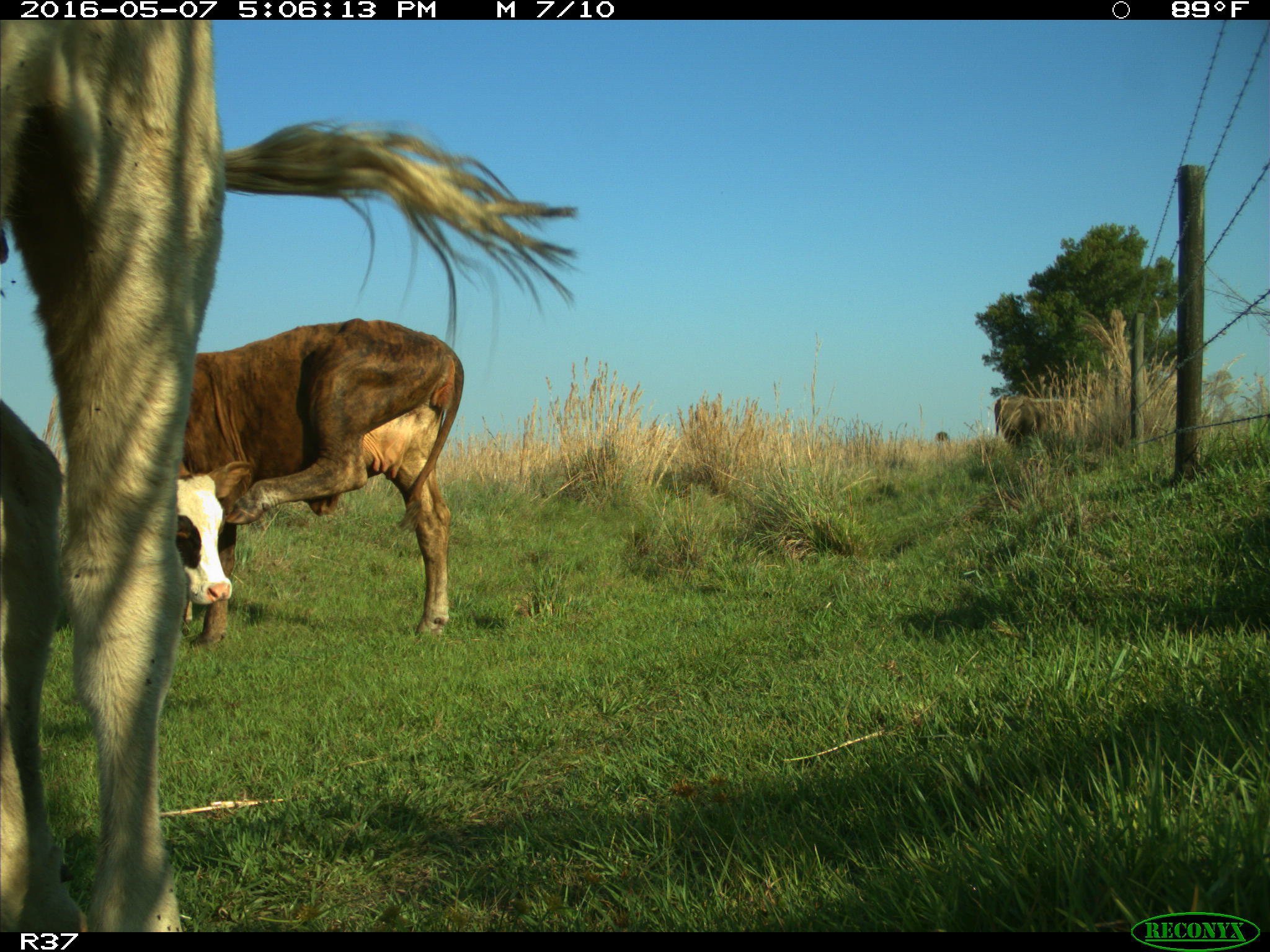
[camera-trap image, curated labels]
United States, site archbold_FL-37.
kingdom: Animalia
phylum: Chordata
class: Mammalia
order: Artiodactyla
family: Bovidae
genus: Bos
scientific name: Bos taurus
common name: domestic cow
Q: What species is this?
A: Bos taurus (domestic cow).